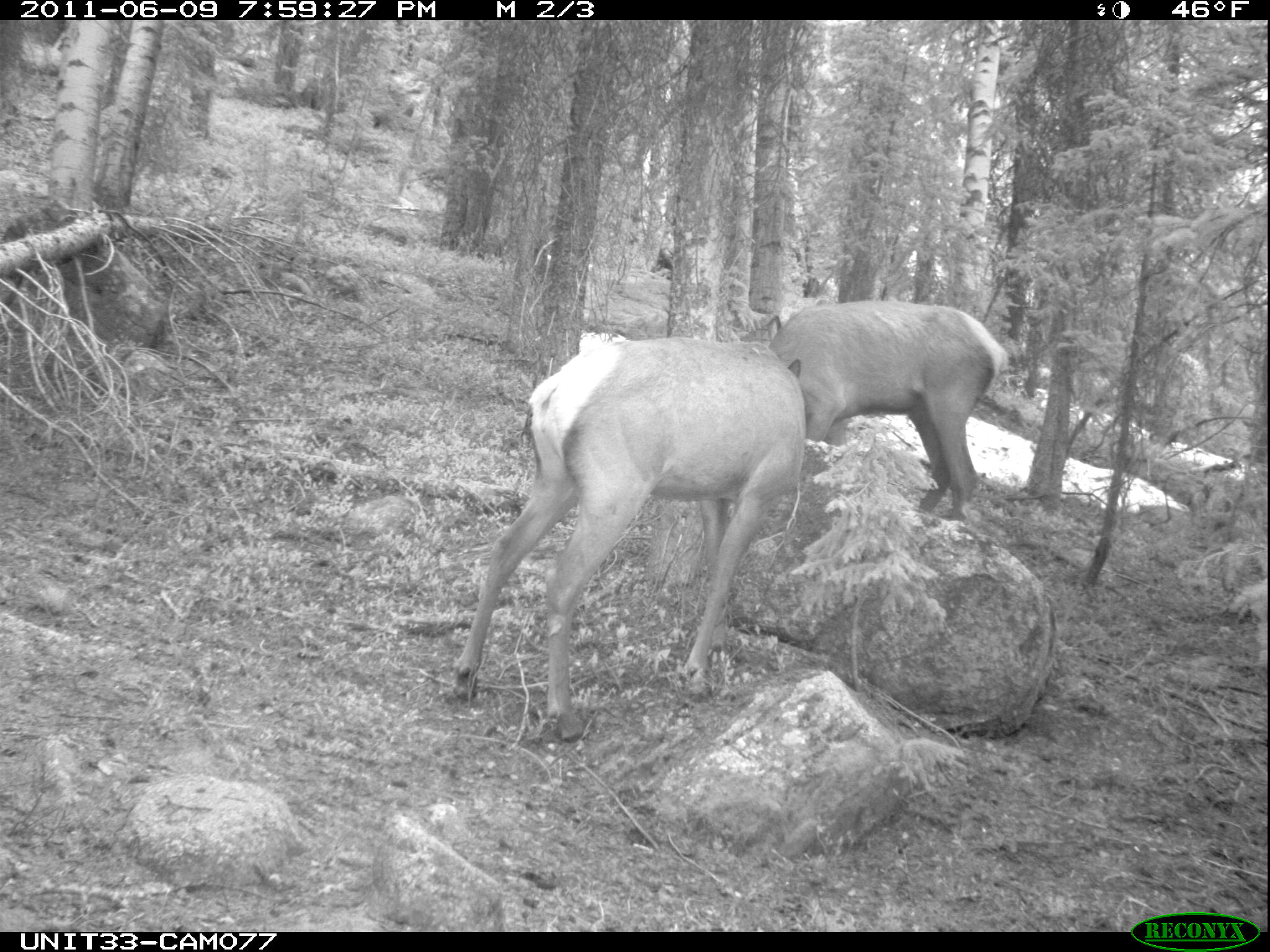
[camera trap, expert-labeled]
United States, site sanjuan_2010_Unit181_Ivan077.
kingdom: Animalia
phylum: Chordata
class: Mammalia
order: Artiodactyla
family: Cervidae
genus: Cervus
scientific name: Cervus elaphus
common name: red deer